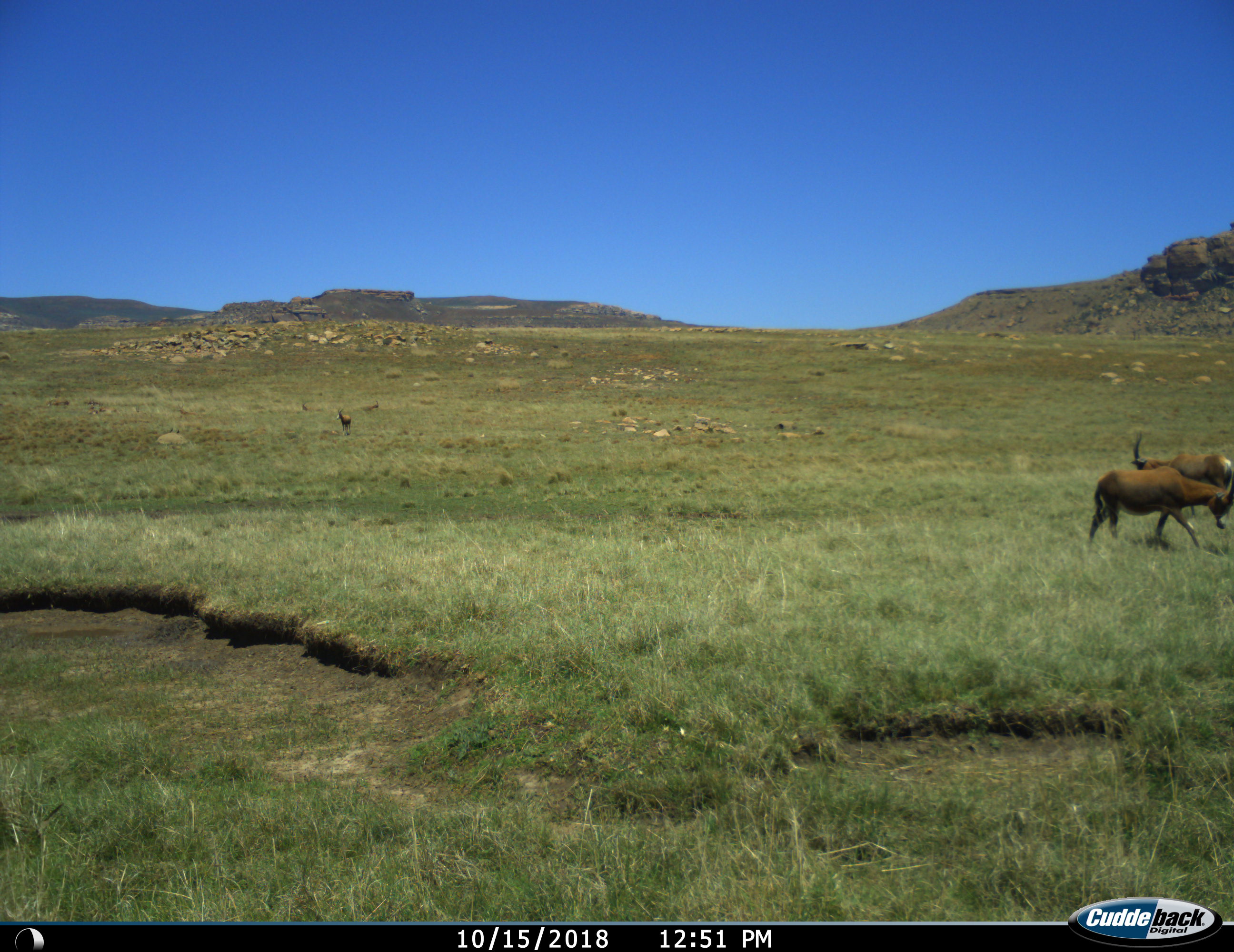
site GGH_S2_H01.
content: unidentified animal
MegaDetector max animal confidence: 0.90